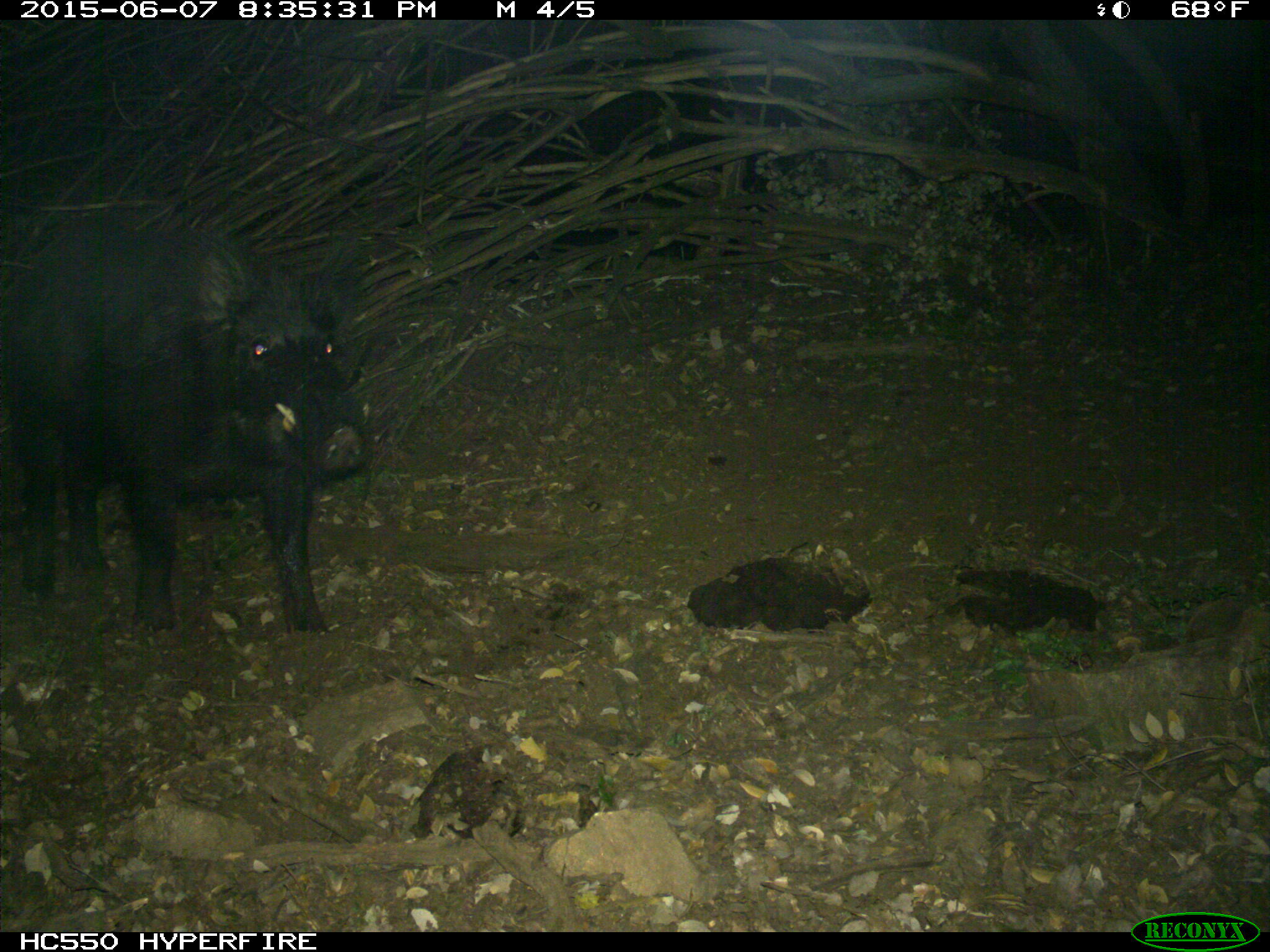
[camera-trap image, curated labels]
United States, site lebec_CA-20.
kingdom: Animalia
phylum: Chordata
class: Mammalia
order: Artiodactyla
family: Suidae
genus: Sus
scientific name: Sus scrofa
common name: wild boar